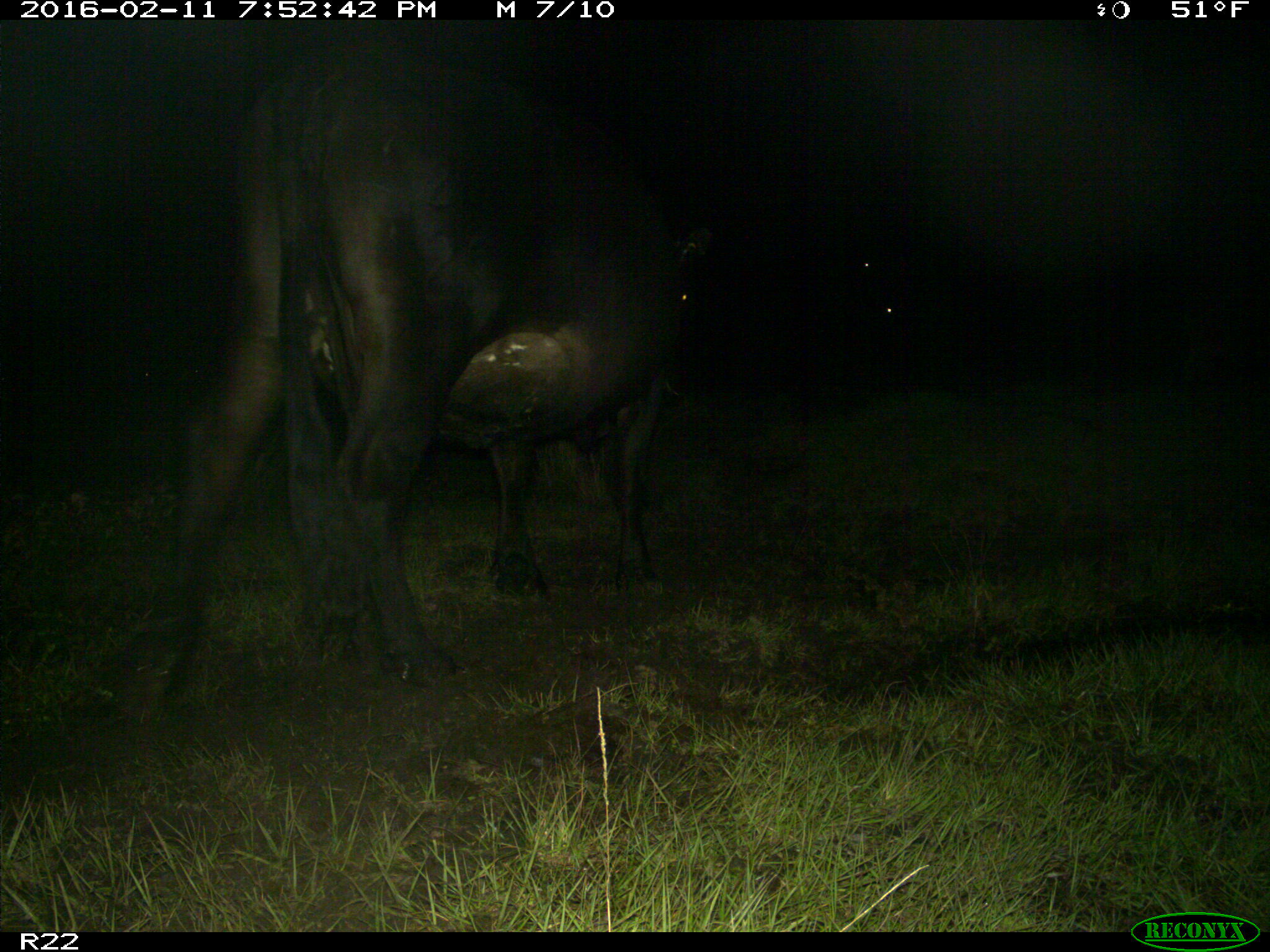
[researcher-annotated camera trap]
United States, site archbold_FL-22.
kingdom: Animalia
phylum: Chordata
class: Mammalia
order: Artiodactyla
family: Bovidae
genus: Bos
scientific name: Bos taurus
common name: domestic cow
Bos taurus (domestic cow).